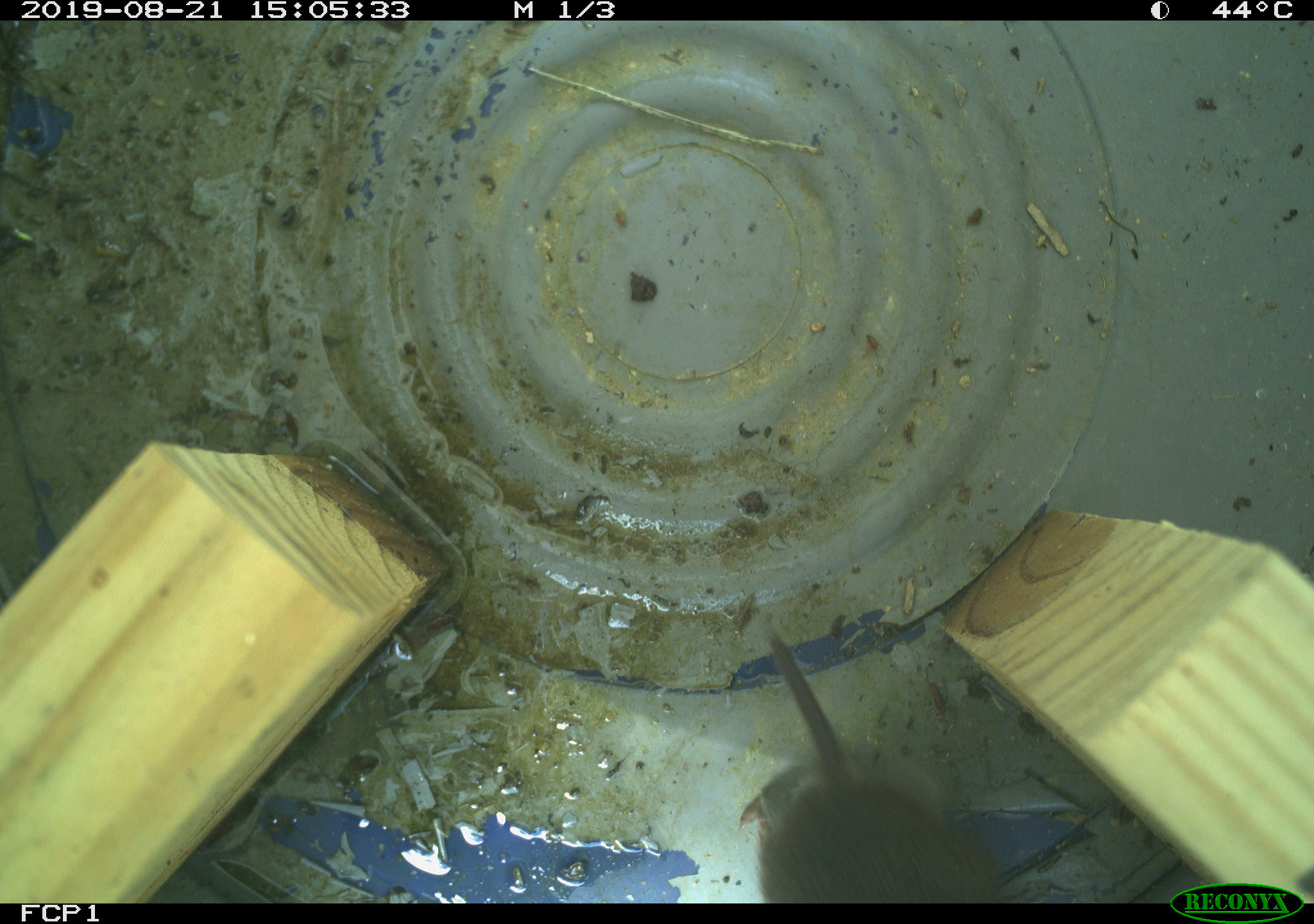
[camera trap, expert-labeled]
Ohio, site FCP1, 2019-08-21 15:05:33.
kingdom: Animalia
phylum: Chordata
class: Mammalia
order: Rodentia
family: Cricetidae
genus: Microtus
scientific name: Microtus pennsylvanicus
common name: meadow vole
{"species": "meadow vole (Microtus pennsylvanicus)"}